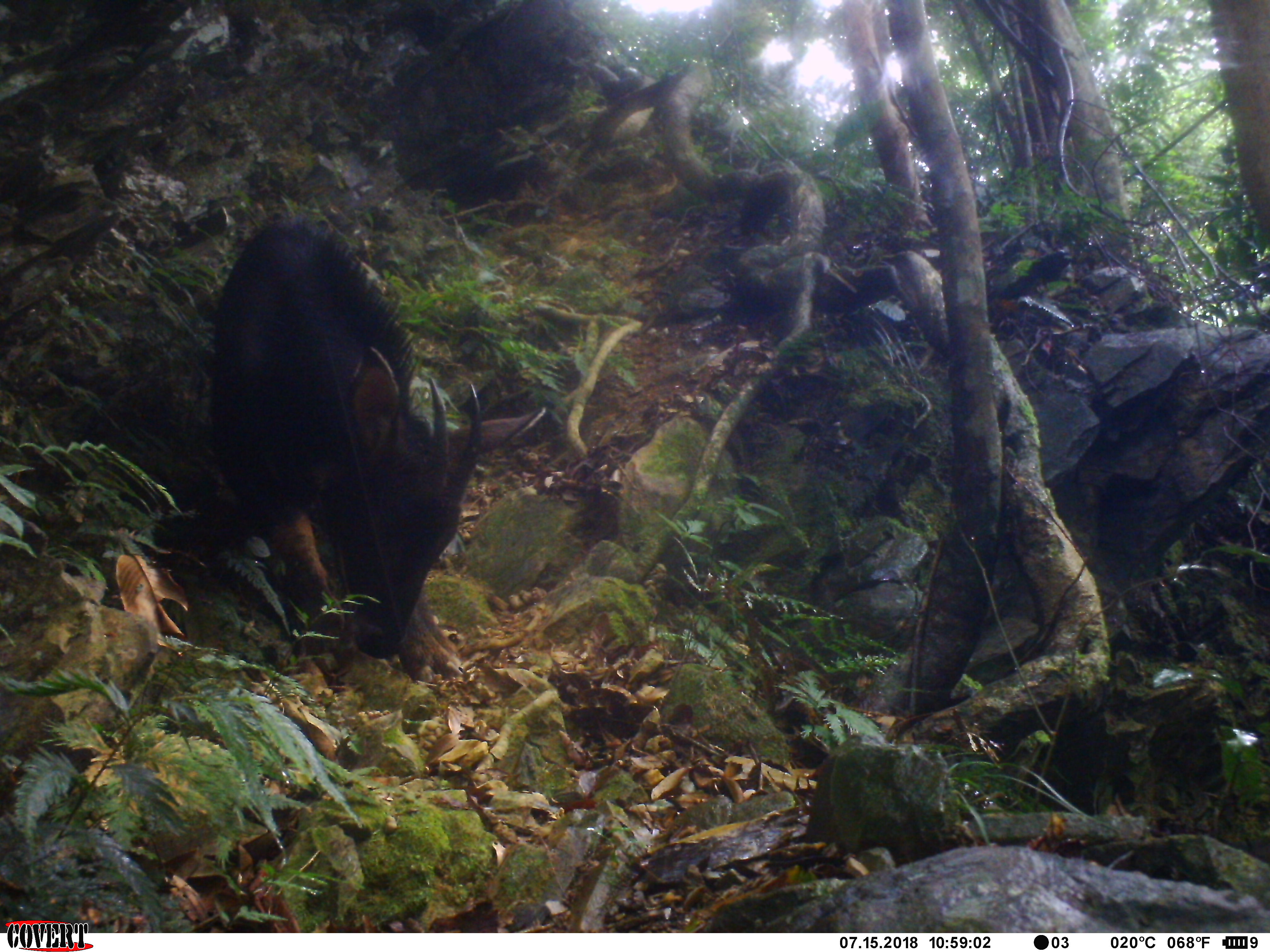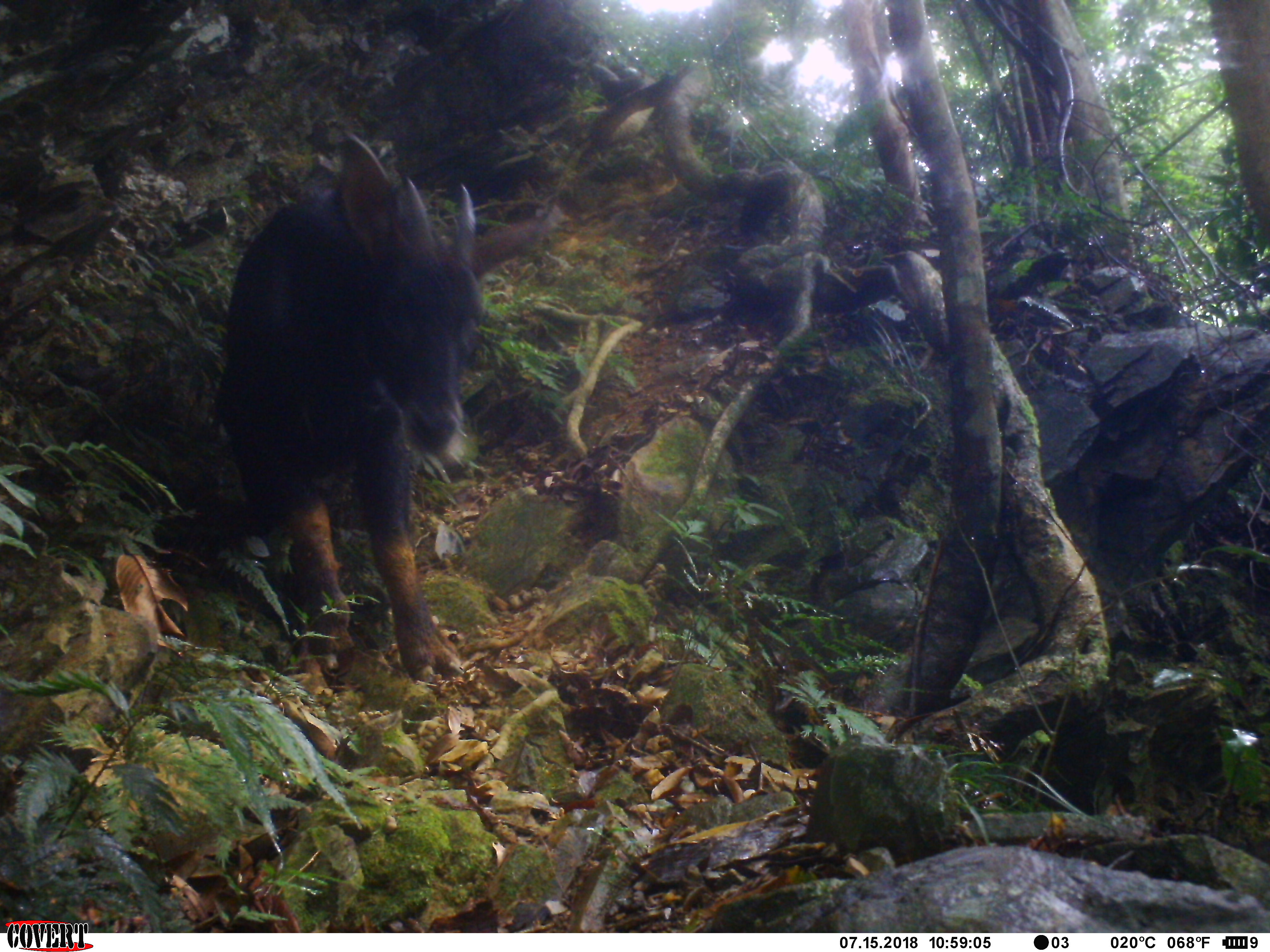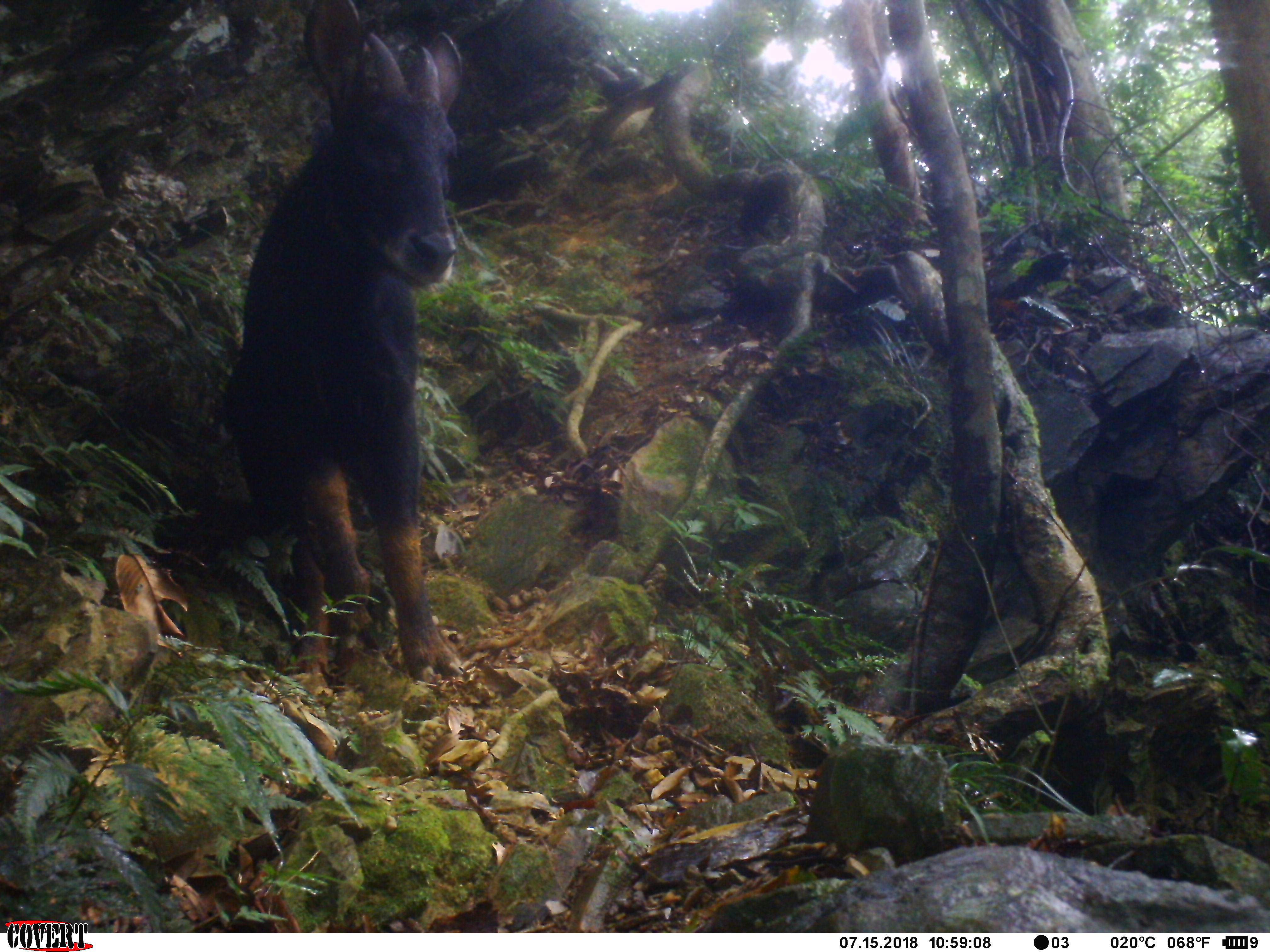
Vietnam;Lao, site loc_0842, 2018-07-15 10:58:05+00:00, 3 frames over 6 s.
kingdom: Animalia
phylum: Chordata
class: Mammalia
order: Artiodactyla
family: Bovidae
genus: Capricornis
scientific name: Capricornis sumatraensis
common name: chinese serow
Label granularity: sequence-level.